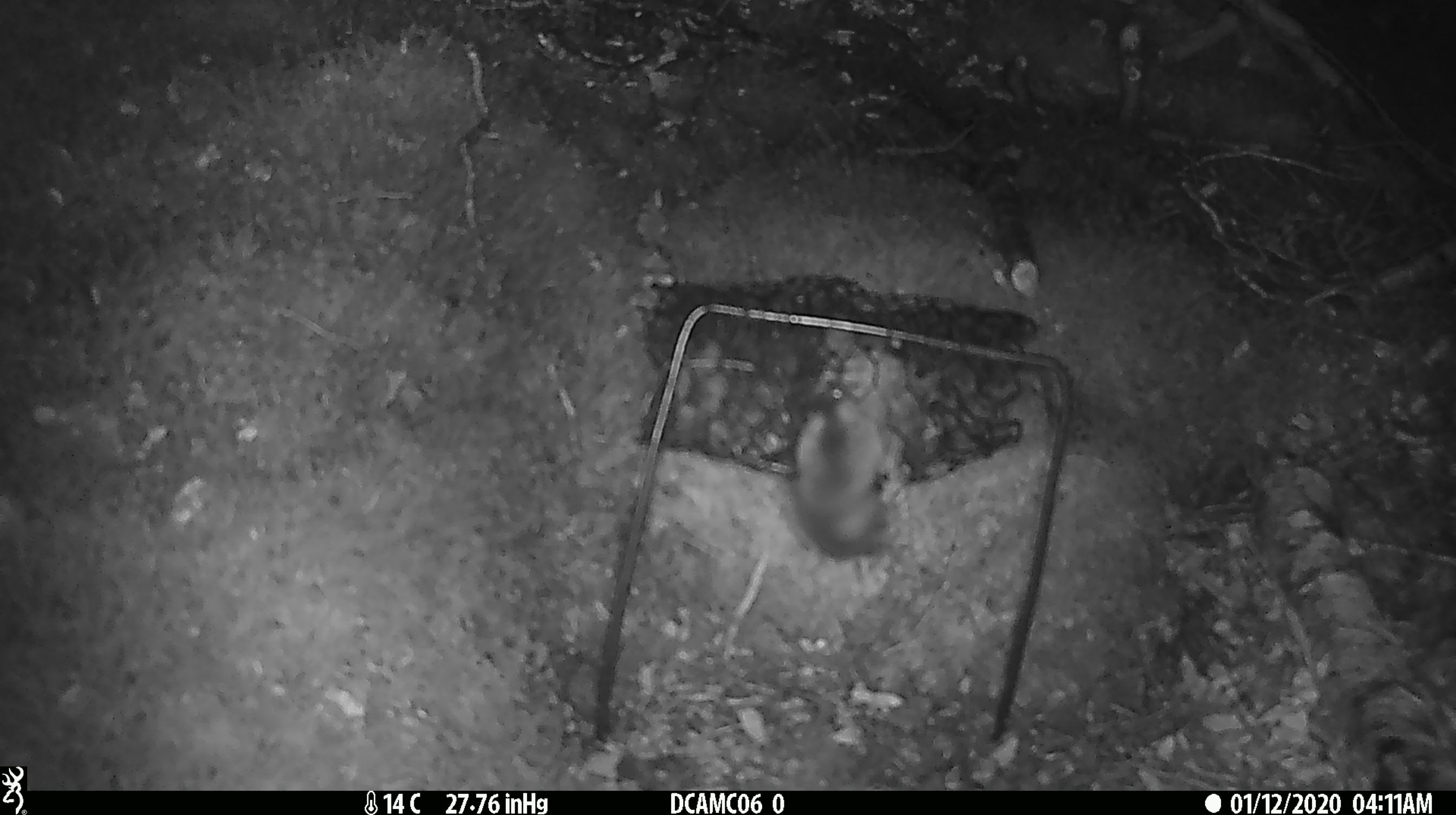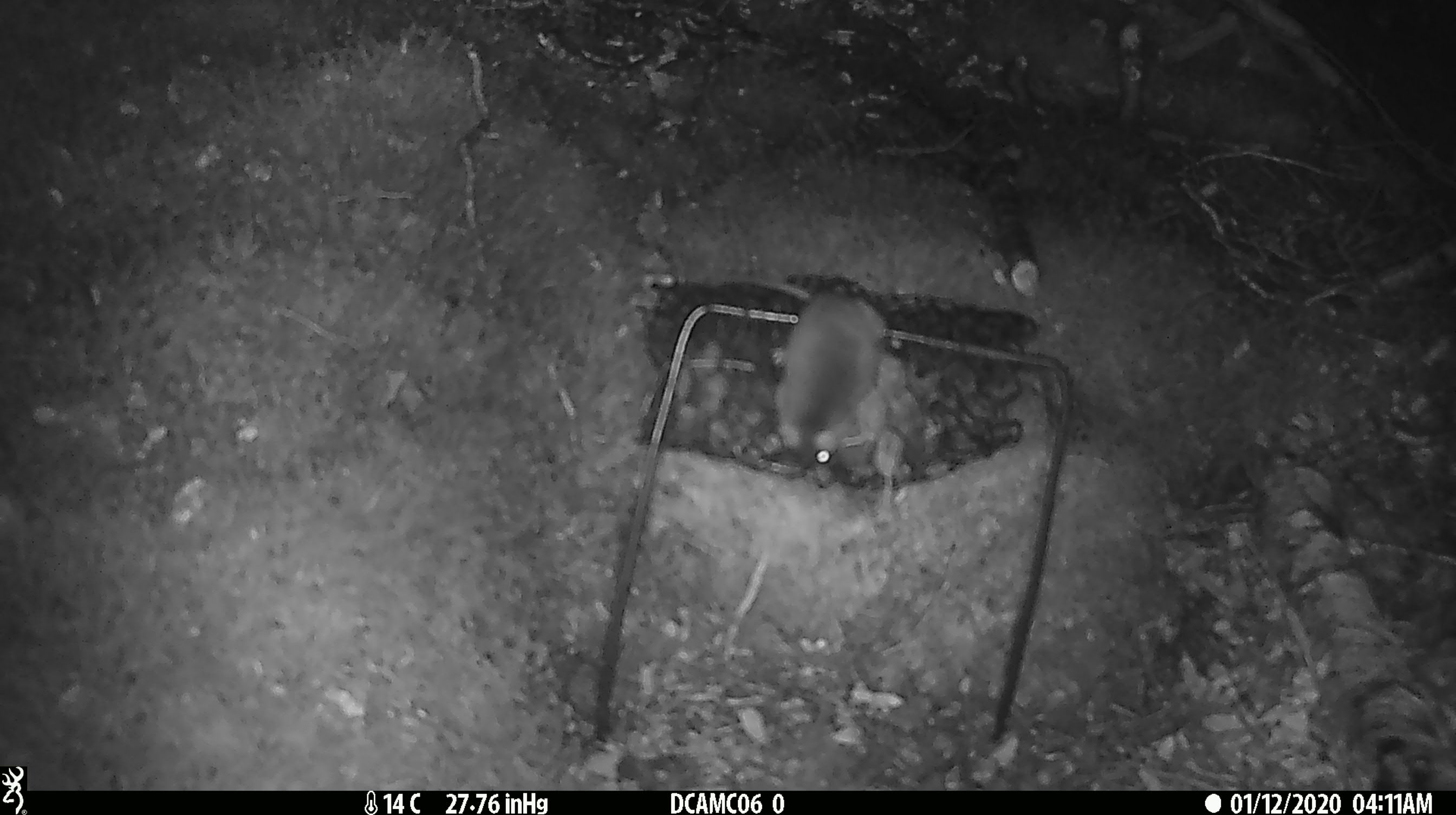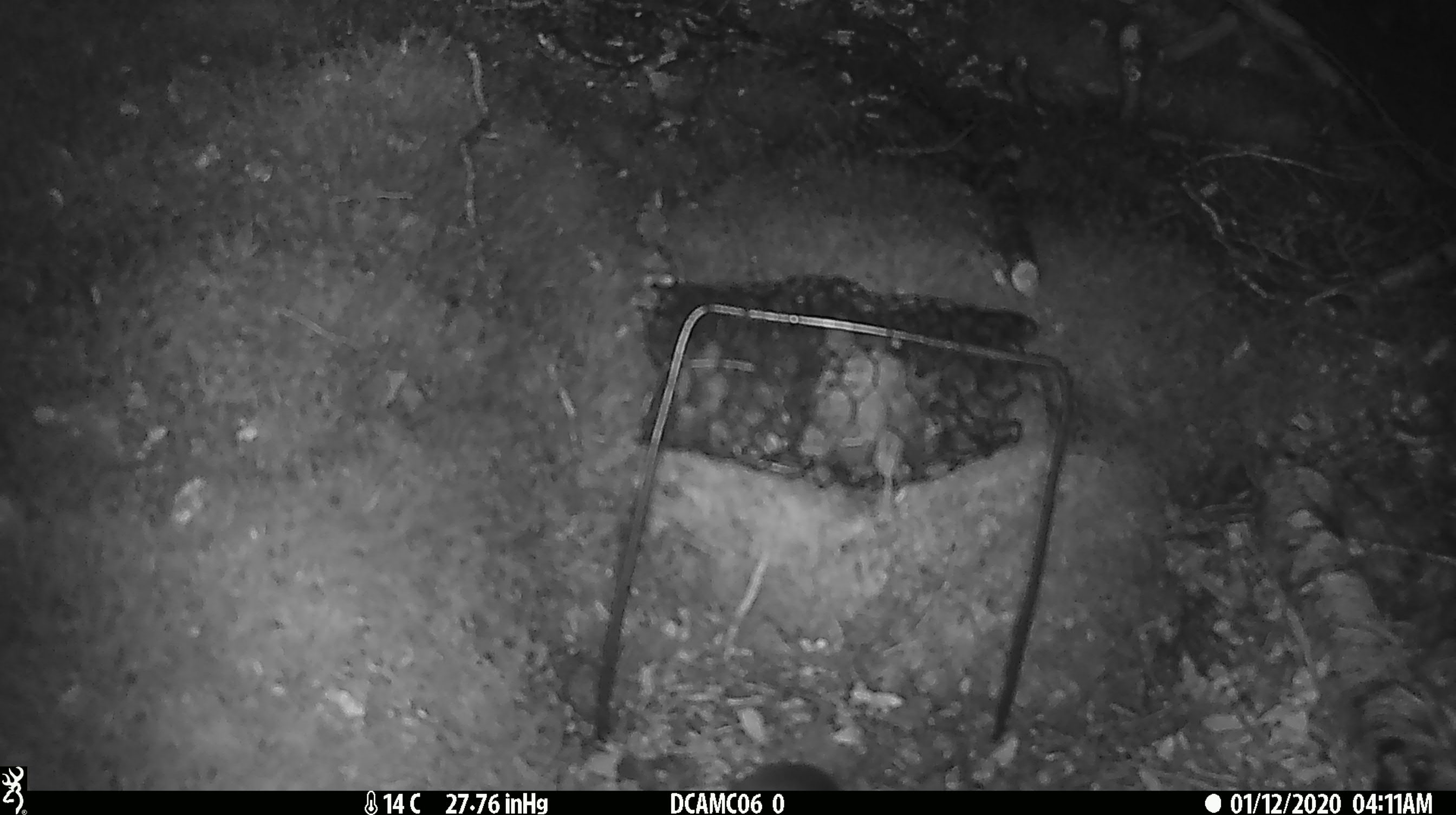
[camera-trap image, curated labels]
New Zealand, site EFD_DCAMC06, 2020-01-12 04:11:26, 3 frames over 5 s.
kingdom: Animalia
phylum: Chordata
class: Mammalia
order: Rodentia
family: Muridae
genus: Mus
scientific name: Mus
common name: mouse